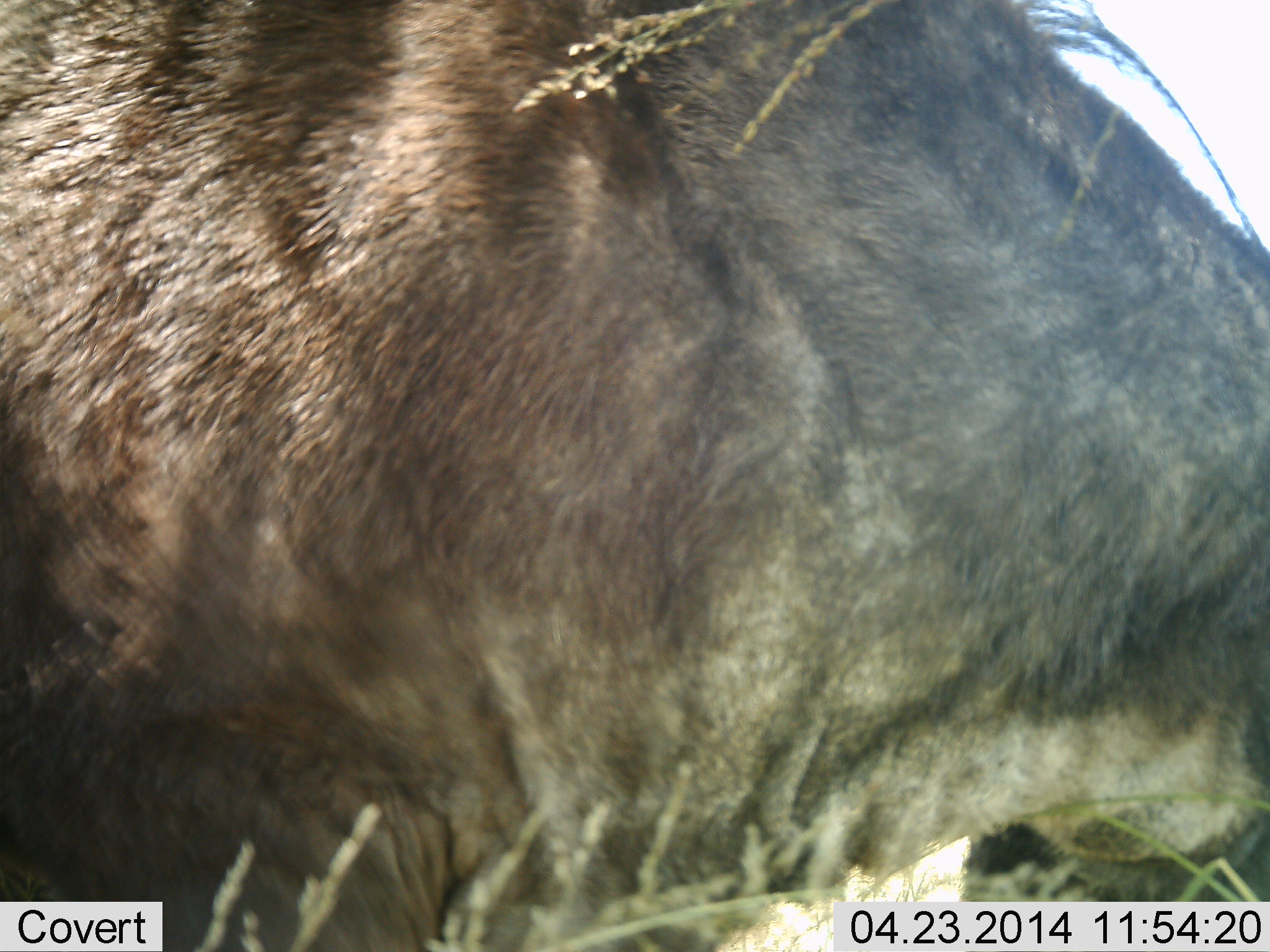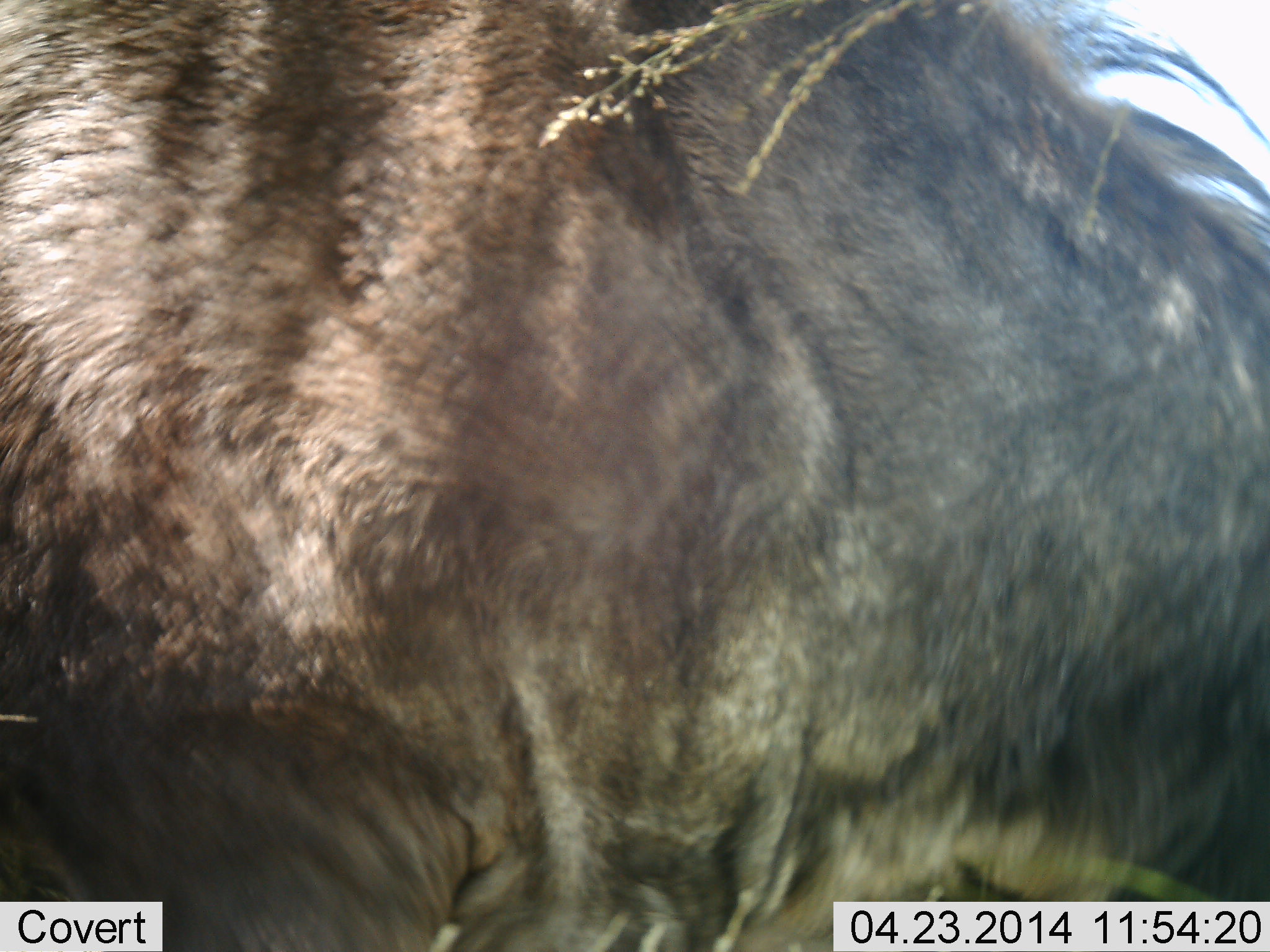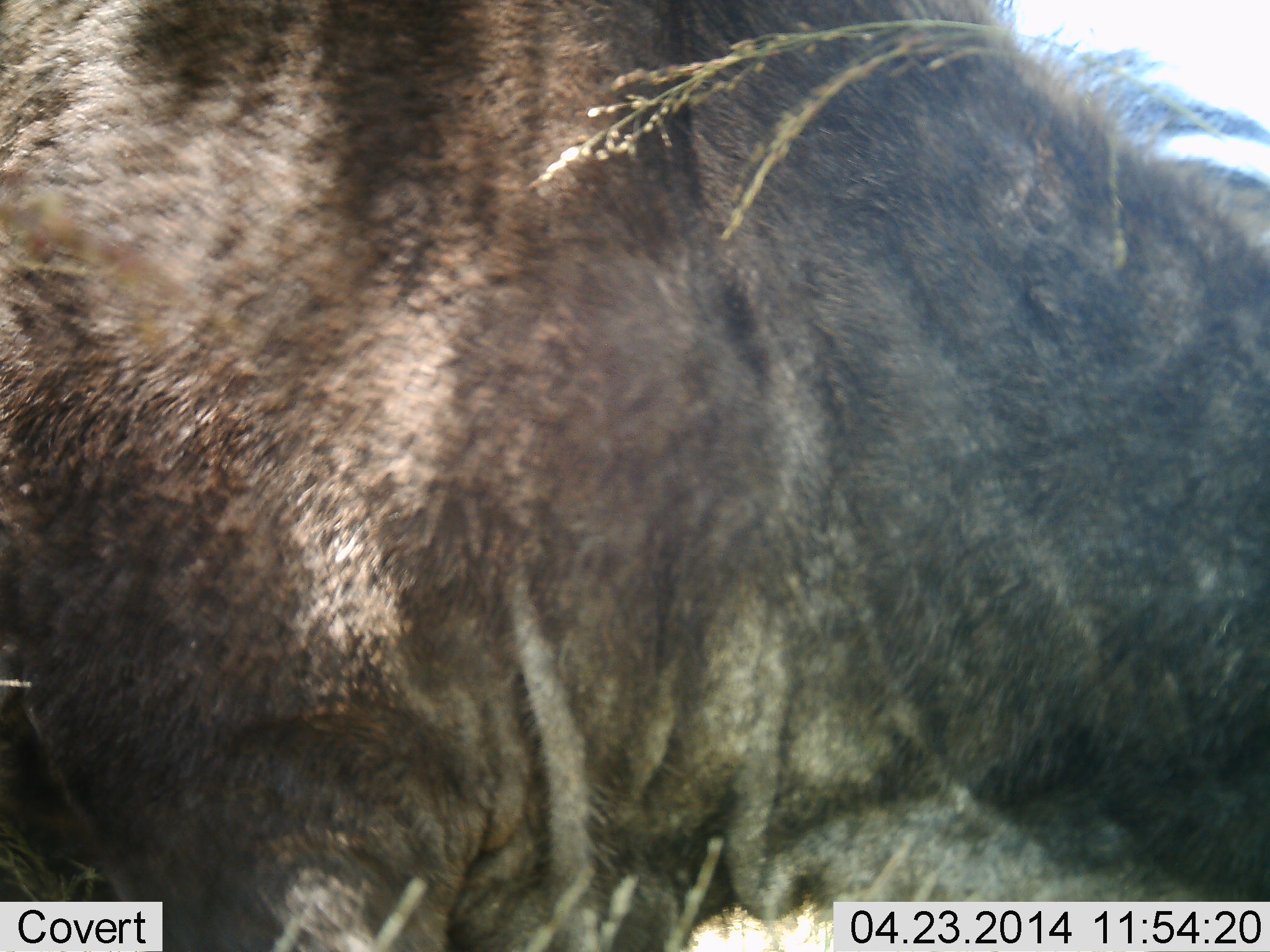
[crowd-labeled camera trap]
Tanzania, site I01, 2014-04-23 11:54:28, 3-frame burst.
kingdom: Animalia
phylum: Chordata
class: Mammalia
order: Artiodactyla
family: Bovidae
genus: Connochaetes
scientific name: Connochaetes taurinus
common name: blue wildebeest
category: wildebeest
Wildebeest (blue wildebeest) (Connochaetes taurinus), count 1. Behavior (volunteer vote fractions): standing 61%, resting 4%, moving 17%, interacting 4%. Young present (vote fraction): 0%. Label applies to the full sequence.